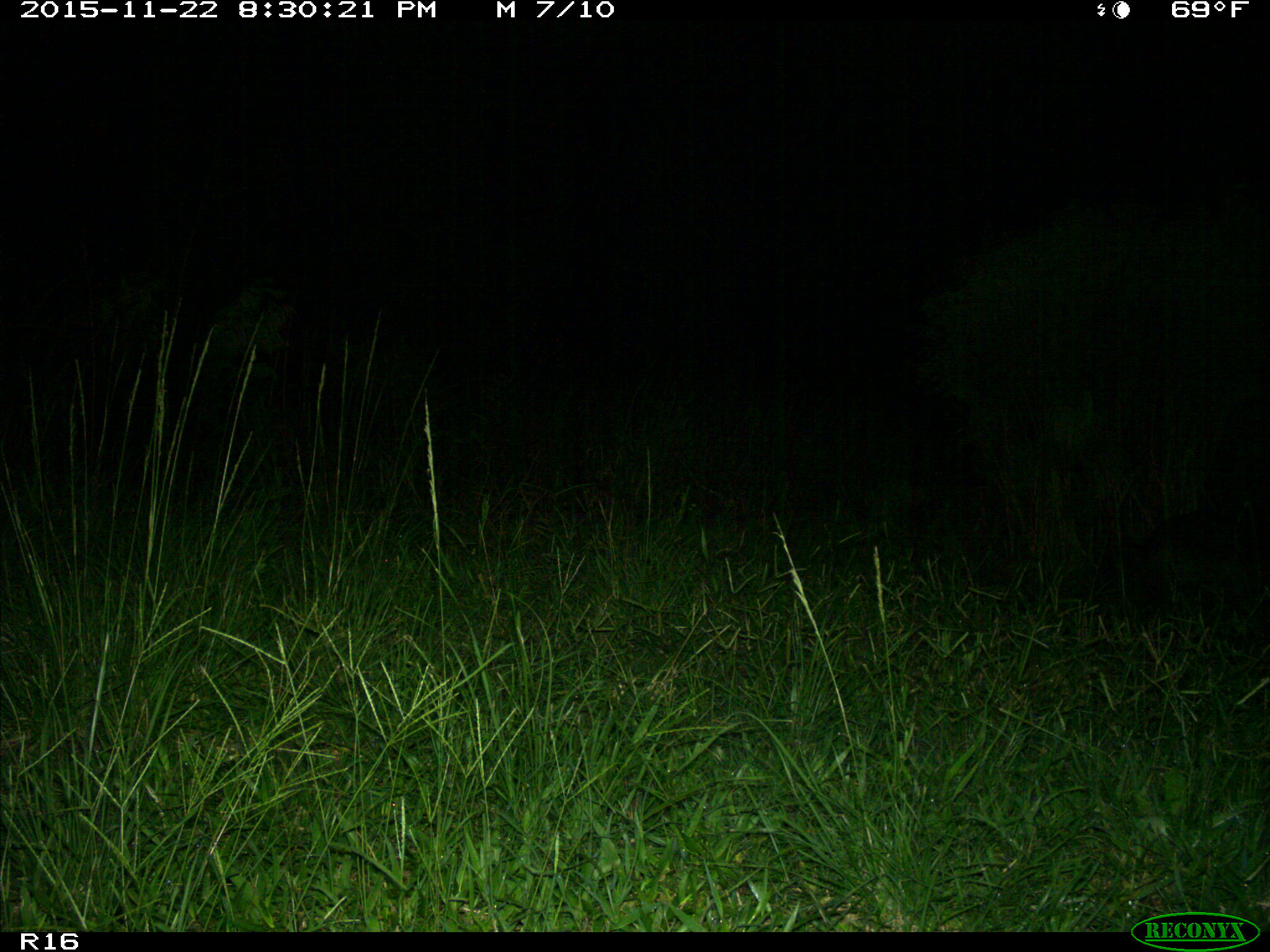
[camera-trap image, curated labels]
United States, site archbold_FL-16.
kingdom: Animalia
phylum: Chordata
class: Mammalia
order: Carnivora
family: Procyonidae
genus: Procyon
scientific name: Procyon lotor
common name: common raccoon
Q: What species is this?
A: Procyon lotor (common raccoon).